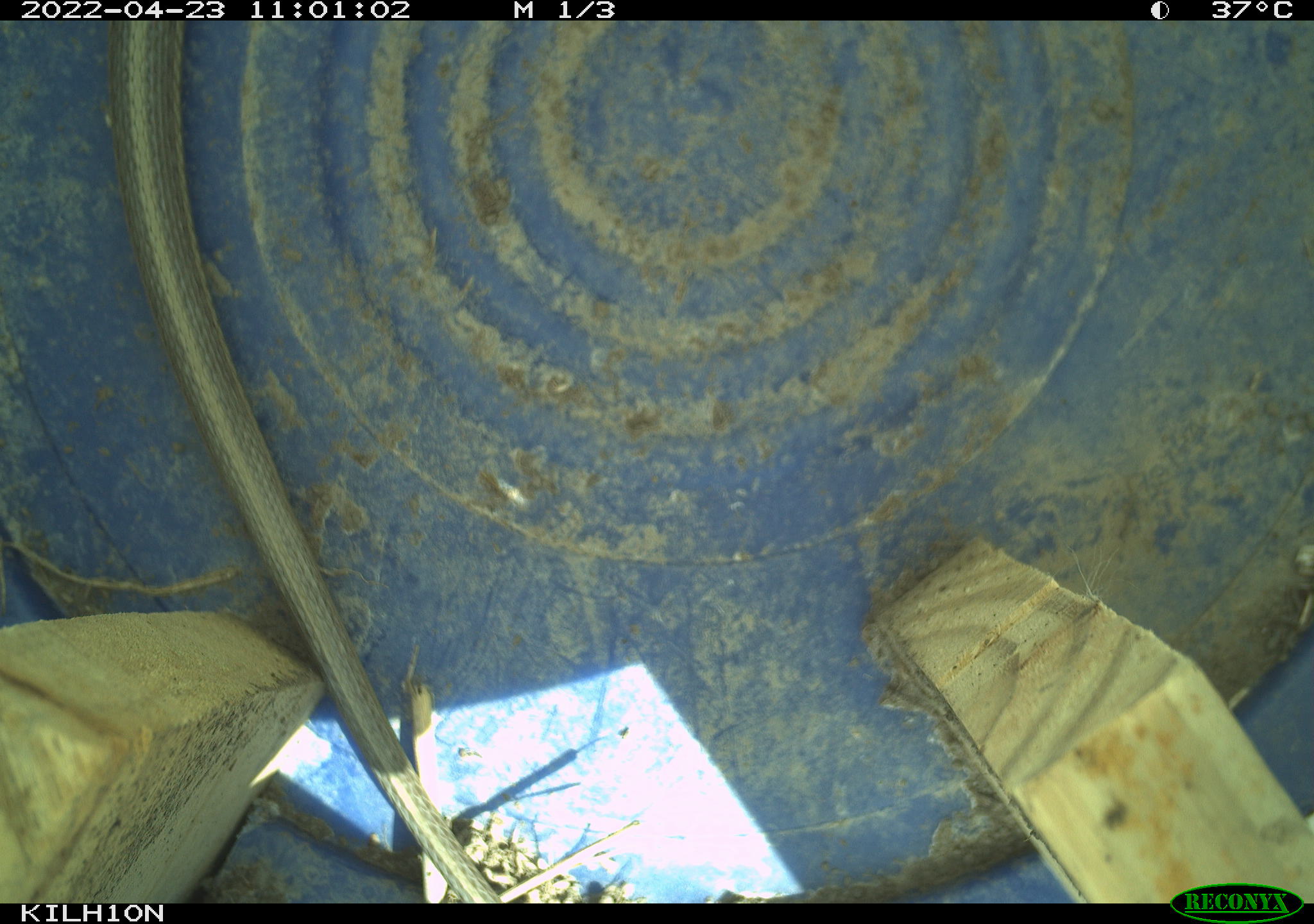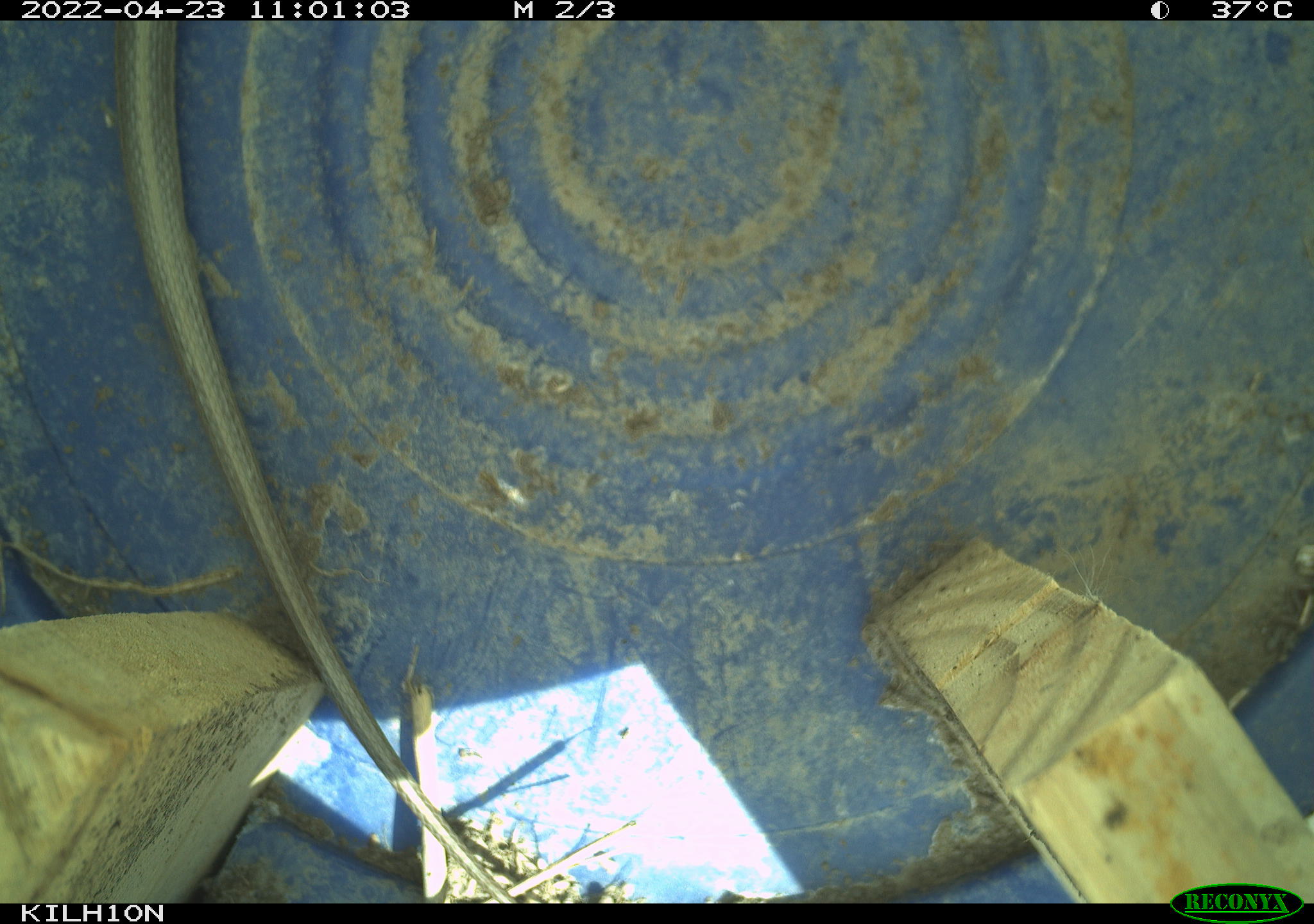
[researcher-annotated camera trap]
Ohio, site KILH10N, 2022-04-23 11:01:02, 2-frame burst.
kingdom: Animalia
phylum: Chordata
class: Reptilia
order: Squamata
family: Colubridae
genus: Thamnophis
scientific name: Thamnophis sirtalis sirtalis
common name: eastern gartersnake